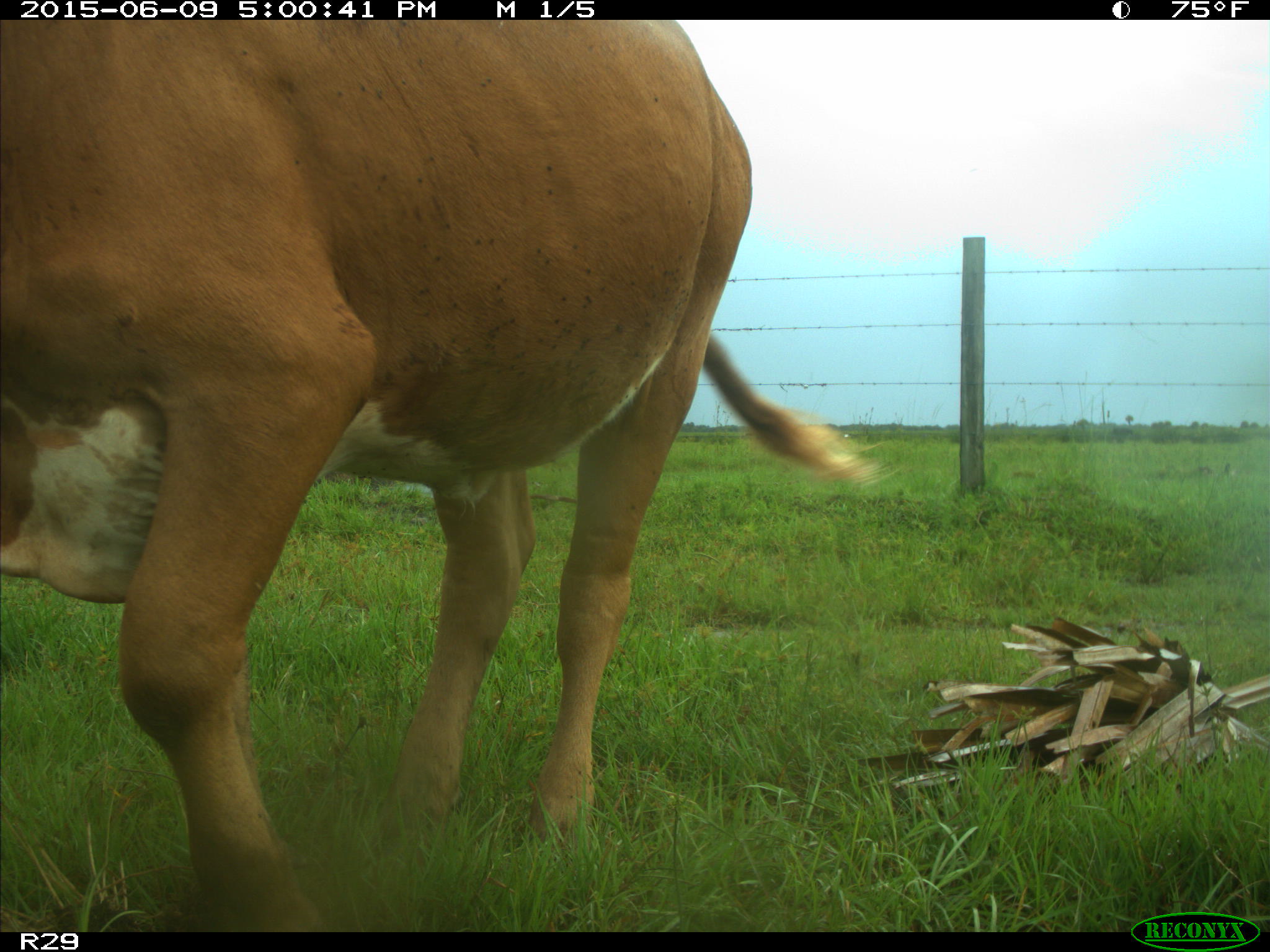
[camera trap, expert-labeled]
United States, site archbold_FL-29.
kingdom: Animalia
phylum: Chordata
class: Mammalia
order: Artiodactyla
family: Bovidae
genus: Bos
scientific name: Bos taurus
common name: domestic cow